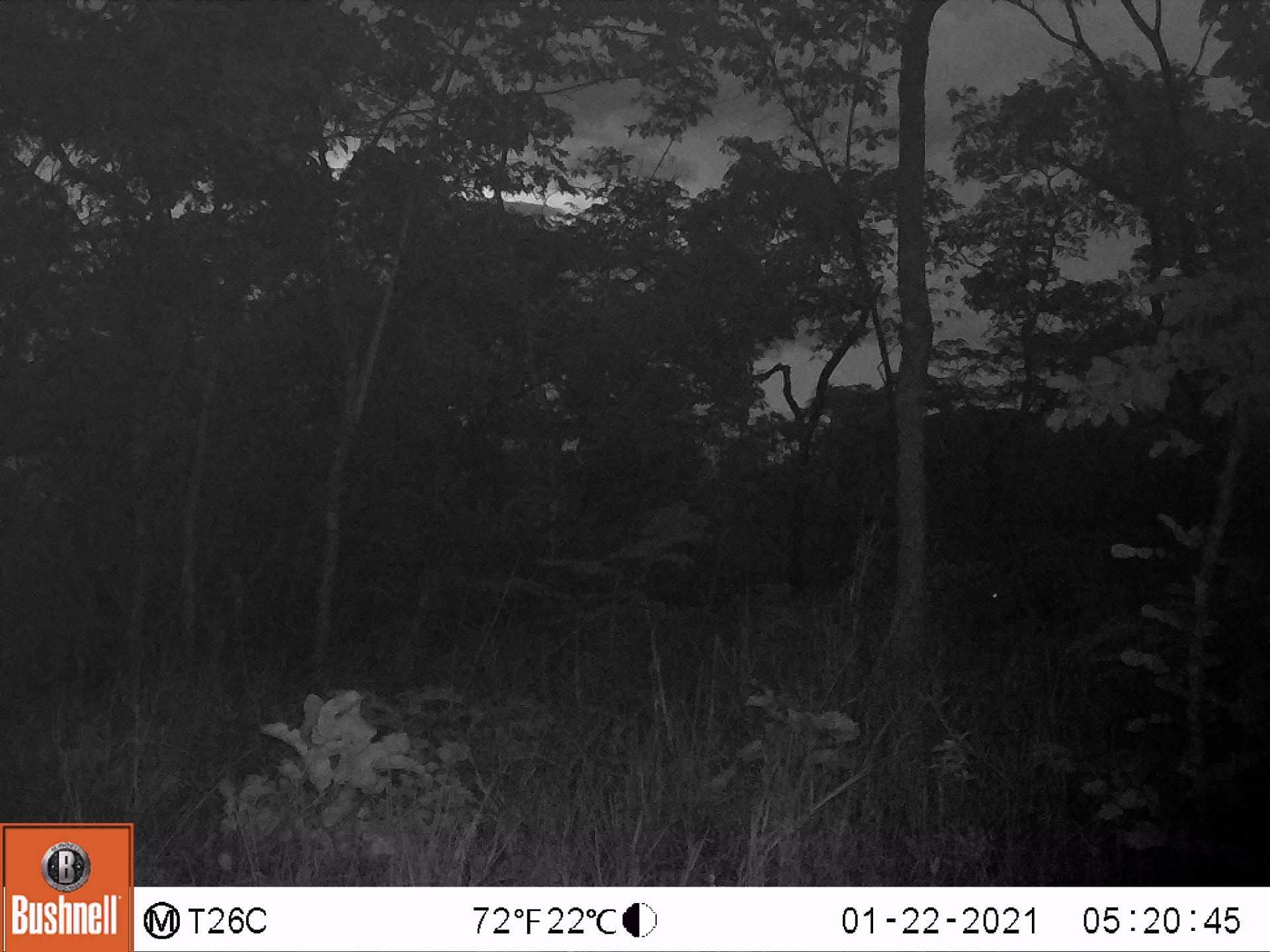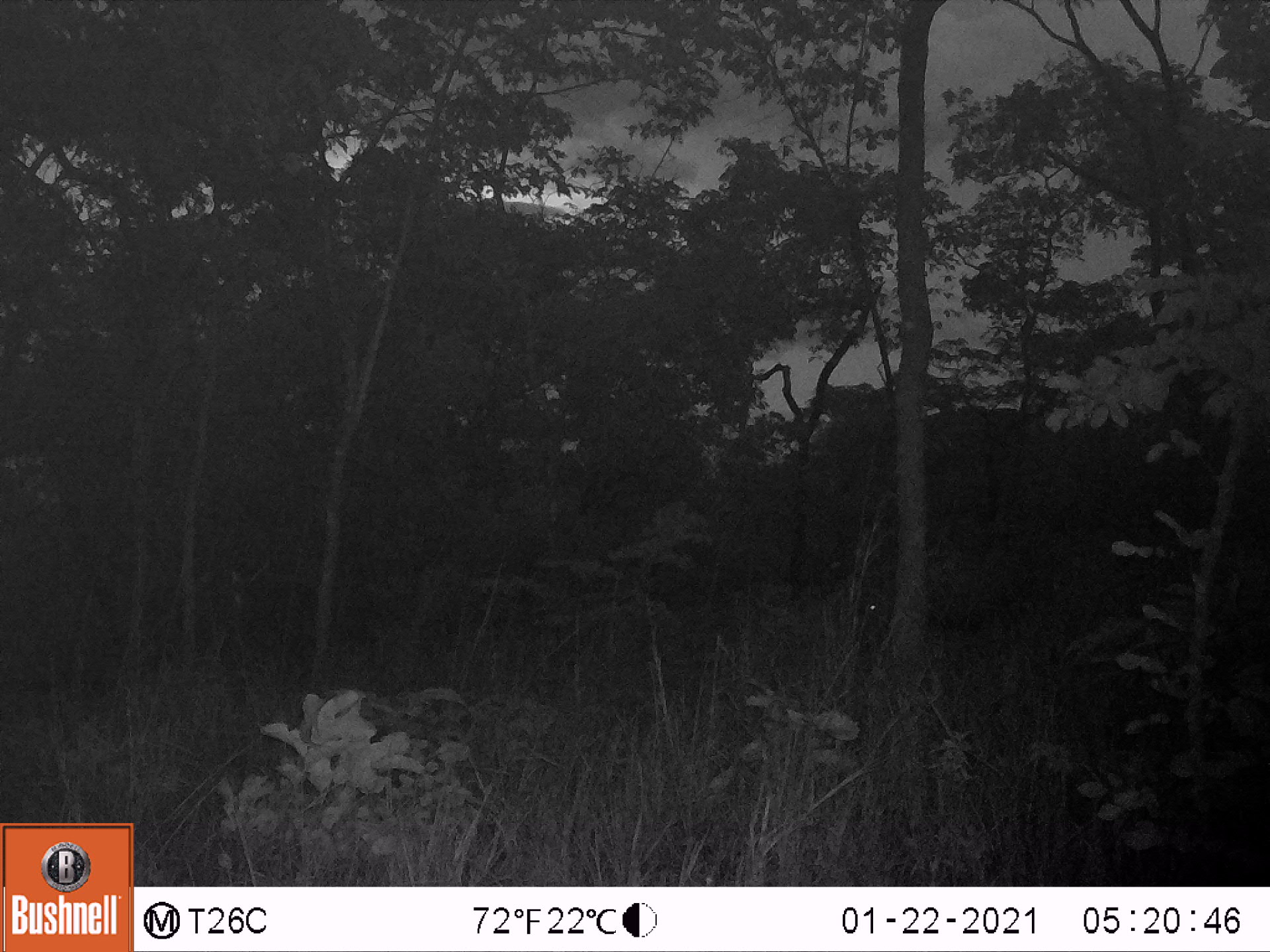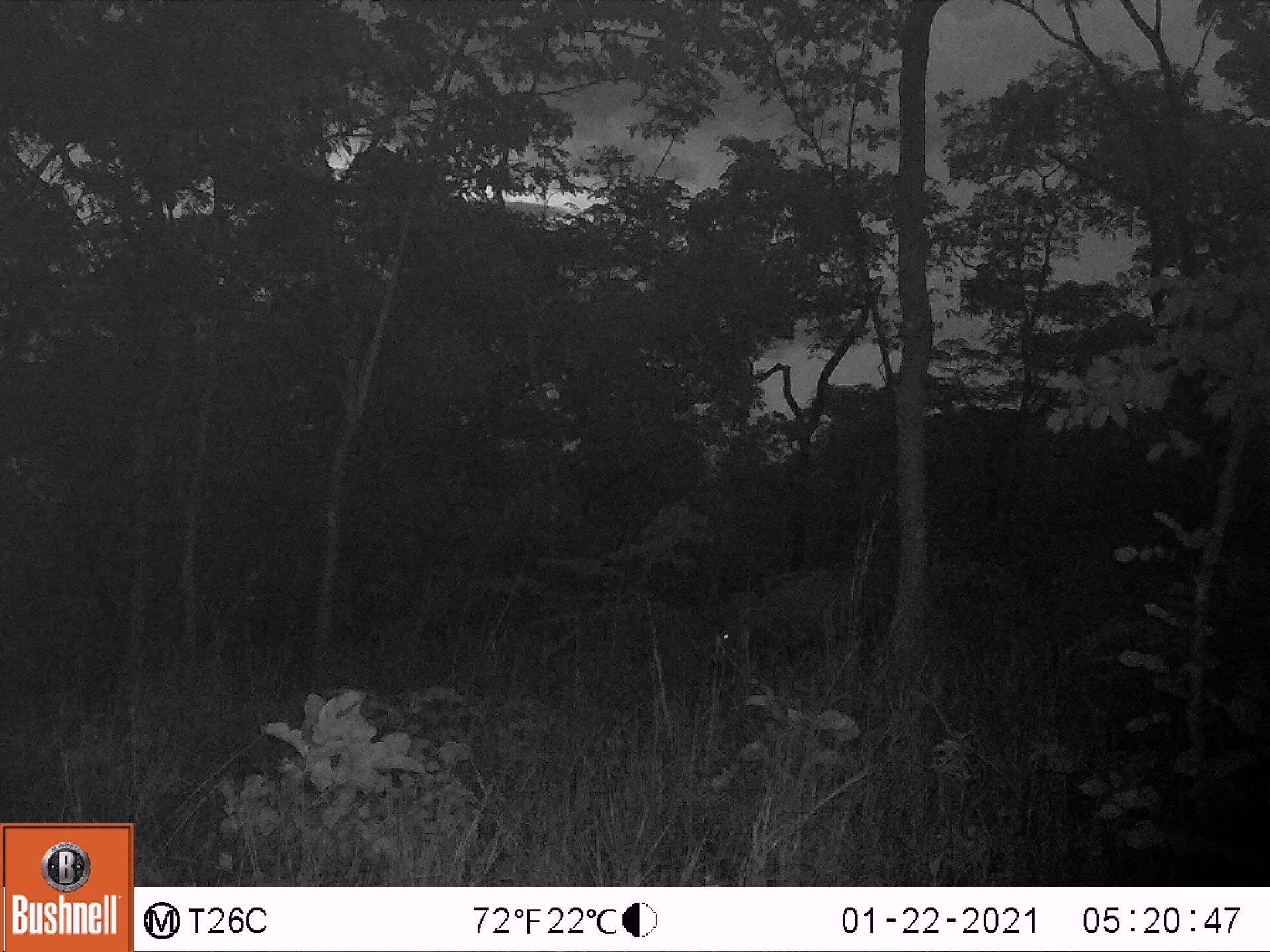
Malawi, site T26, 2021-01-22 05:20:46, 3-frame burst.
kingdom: Animalia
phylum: Chordata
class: Mammalia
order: Artiodactyla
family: Suidae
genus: Potamochoerus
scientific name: Potamochoerus larvatus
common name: bushpig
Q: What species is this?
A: Bushpig (Potamochoerus larvatus).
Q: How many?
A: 1.